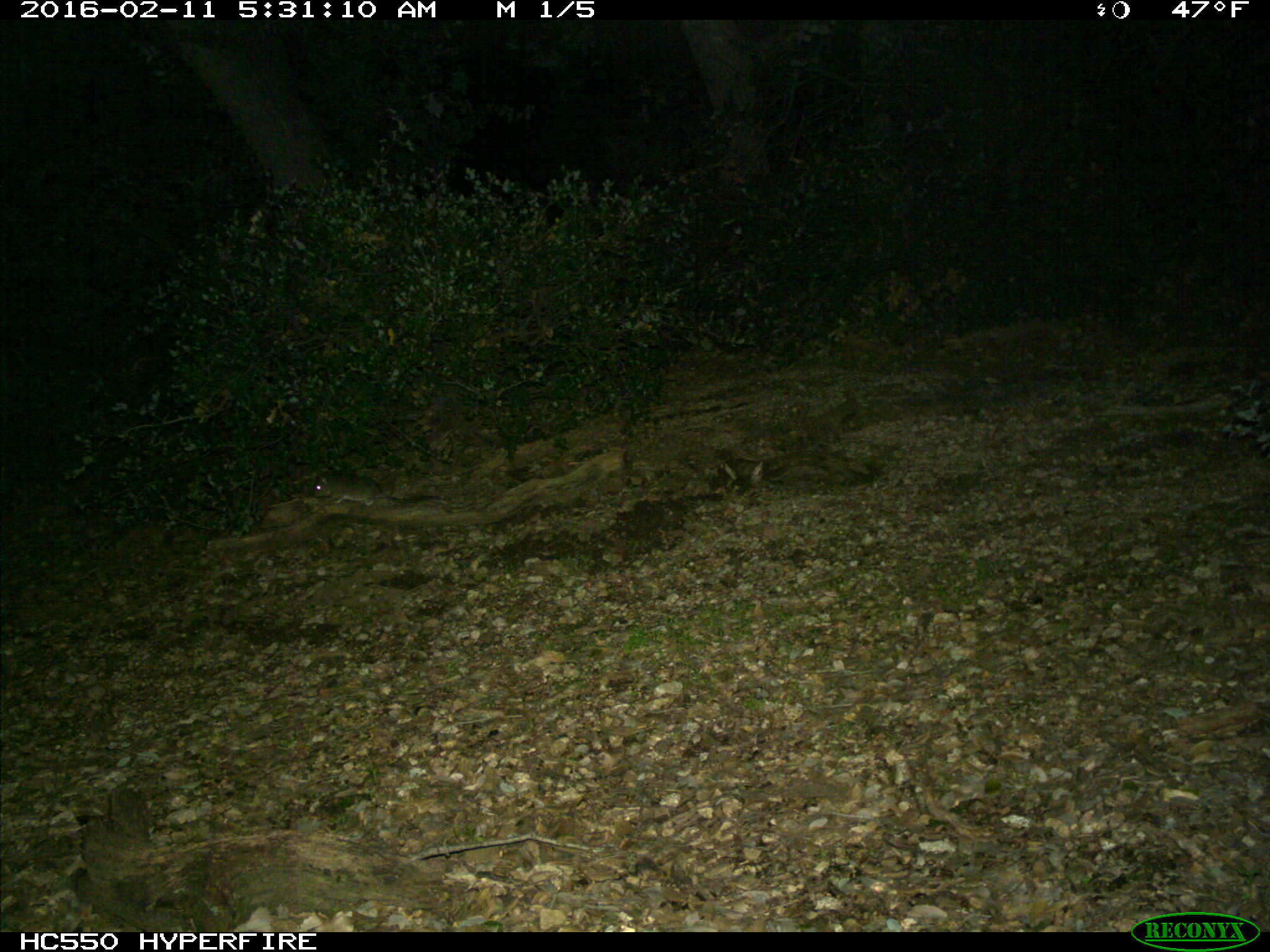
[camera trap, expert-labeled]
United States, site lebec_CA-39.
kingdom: Animalia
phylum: Chordata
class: Mammalia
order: Rodentia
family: Cricetidae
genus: Neotoma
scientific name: Neotoma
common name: pack rat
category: unidentified pack rat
Unidentified pack rat (pack rat) (Neotoma).